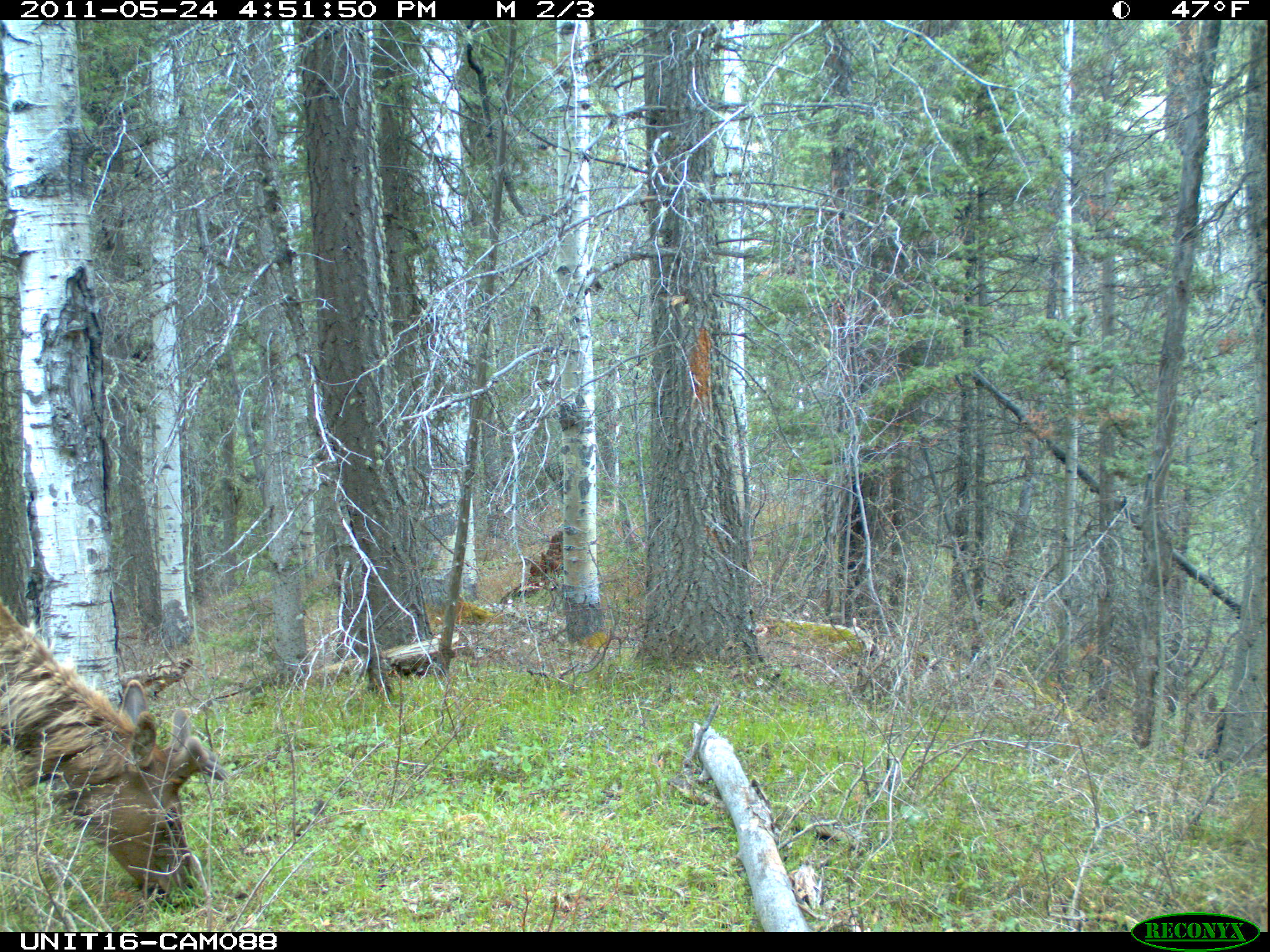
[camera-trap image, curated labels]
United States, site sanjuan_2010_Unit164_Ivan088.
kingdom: Animalia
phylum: Chordata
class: Mammalia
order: Artiodactyla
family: Cervidae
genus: Cervus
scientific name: Cervus elaphus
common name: red deer